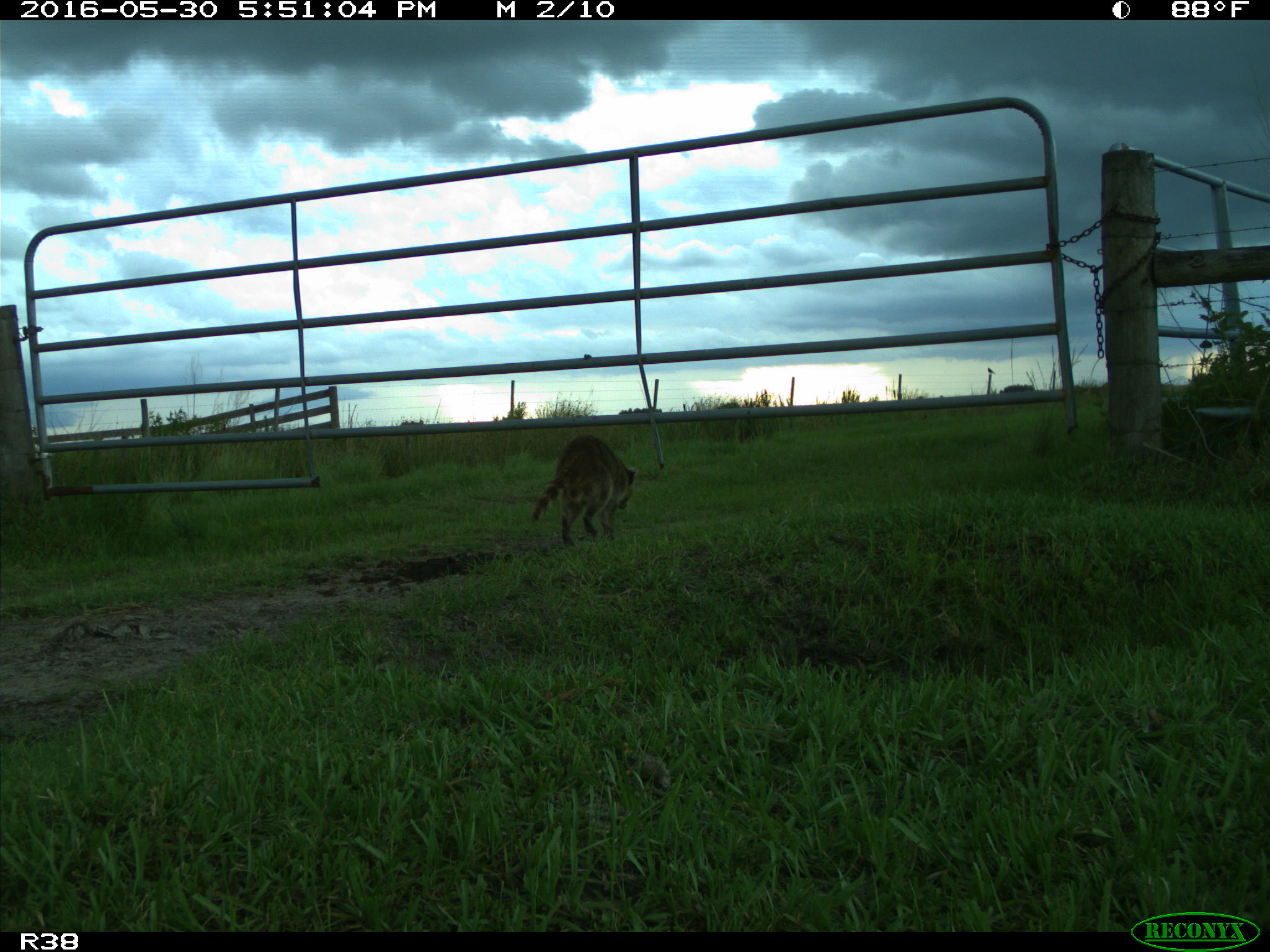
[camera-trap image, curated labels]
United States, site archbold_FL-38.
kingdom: Animalia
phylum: Chordata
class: Mammalia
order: Carnivora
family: Procyonidae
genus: Procyon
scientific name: Procyon lotor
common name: common raccoon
Procyon lotor (common raccoon).